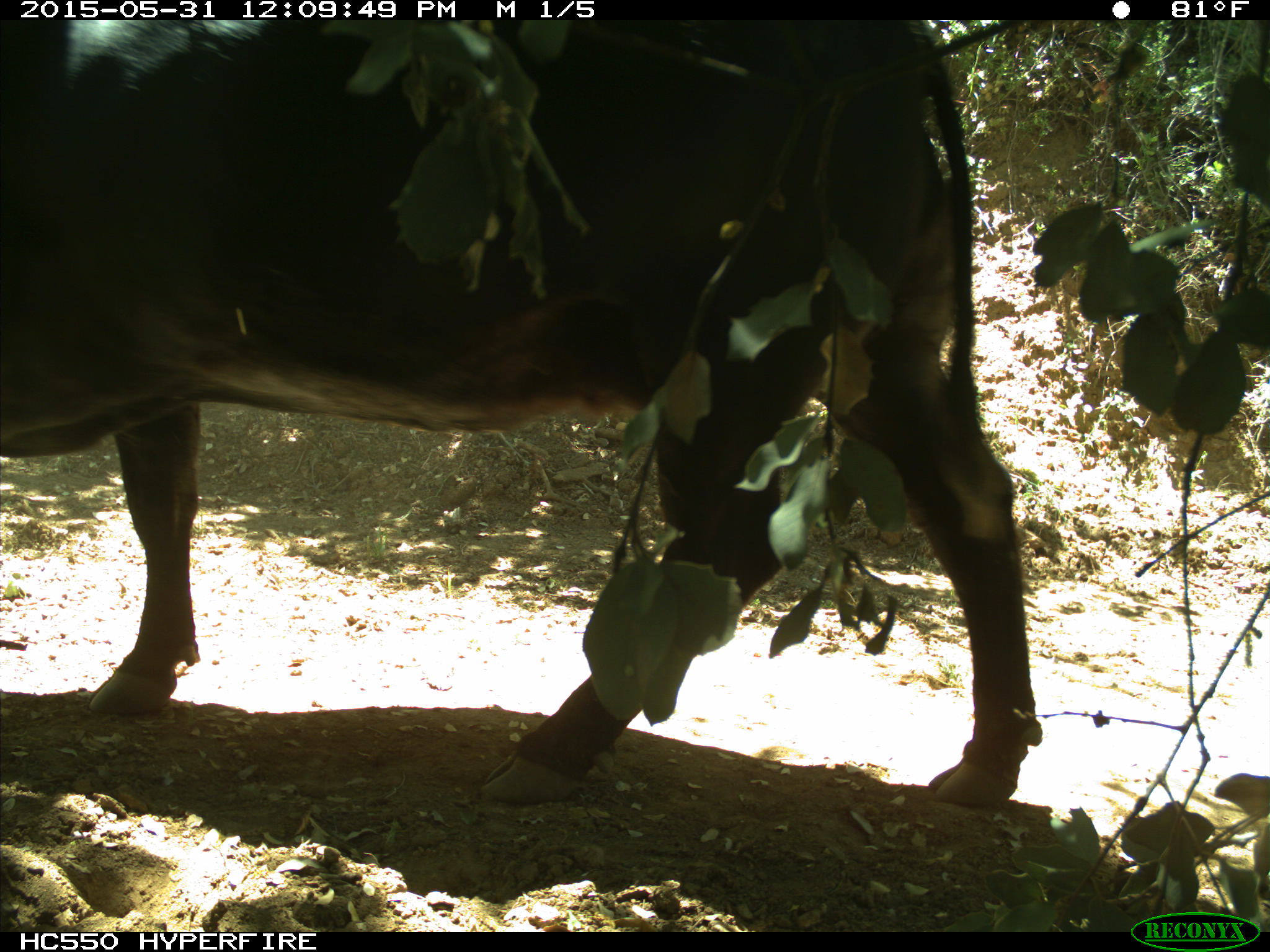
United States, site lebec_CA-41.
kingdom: Animalia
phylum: Chordata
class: Mammalia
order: Artiodactyla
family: Bovidae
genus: Bos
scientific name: Bos taurus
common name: domestic cow